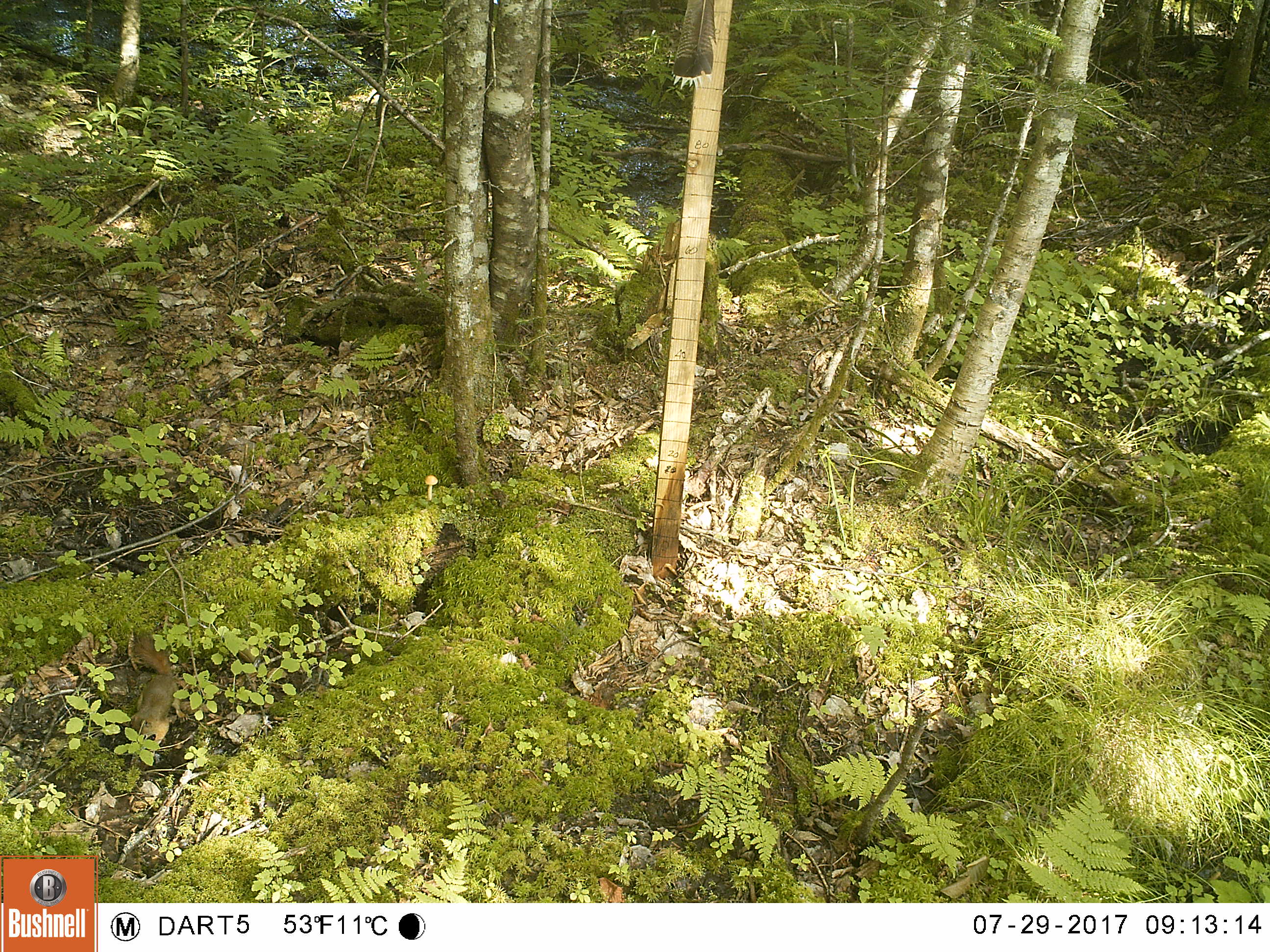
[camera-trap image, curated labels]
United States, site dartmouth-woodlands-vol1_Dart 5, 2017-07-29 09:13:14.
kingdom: Animalia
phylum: Chordata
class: Mammalia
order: Rodentia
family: Sciuridae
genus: Tamiasciurus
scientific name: Tamiasciurus hudsonicus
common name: red squirrel